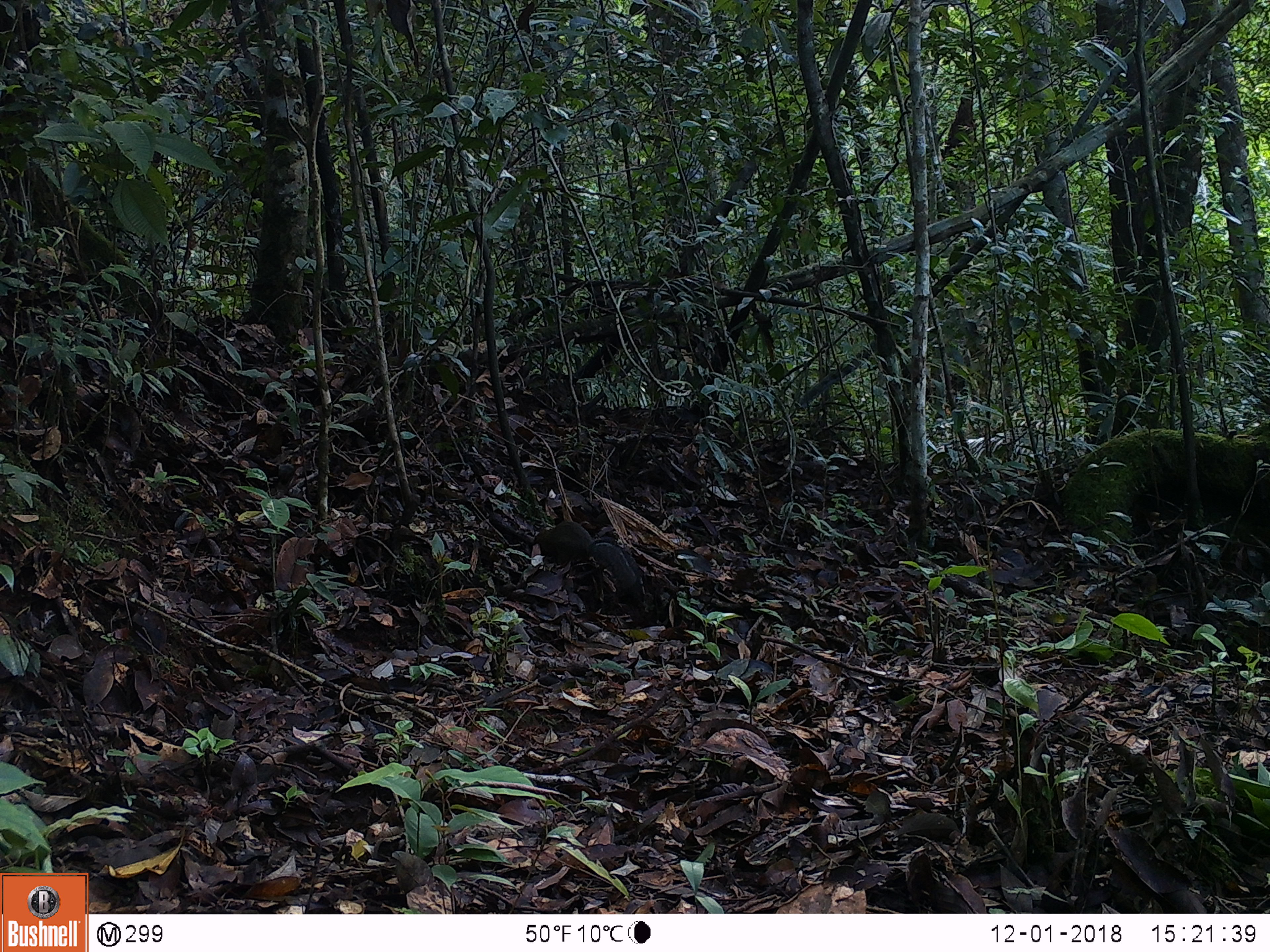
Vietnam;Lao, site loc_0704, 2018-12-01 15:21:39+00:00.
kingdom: Animalia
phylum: Chordata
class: Mammalia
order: Rodentia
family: Sciuridae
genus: Dremomys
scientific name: Dremomys rufigenis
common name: red-cheeked squirrel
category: red cheeked squirrel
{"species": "red cheeked squirrel (red-cheeked squirrel) (Dremomys rufigenis)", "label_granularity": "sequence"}